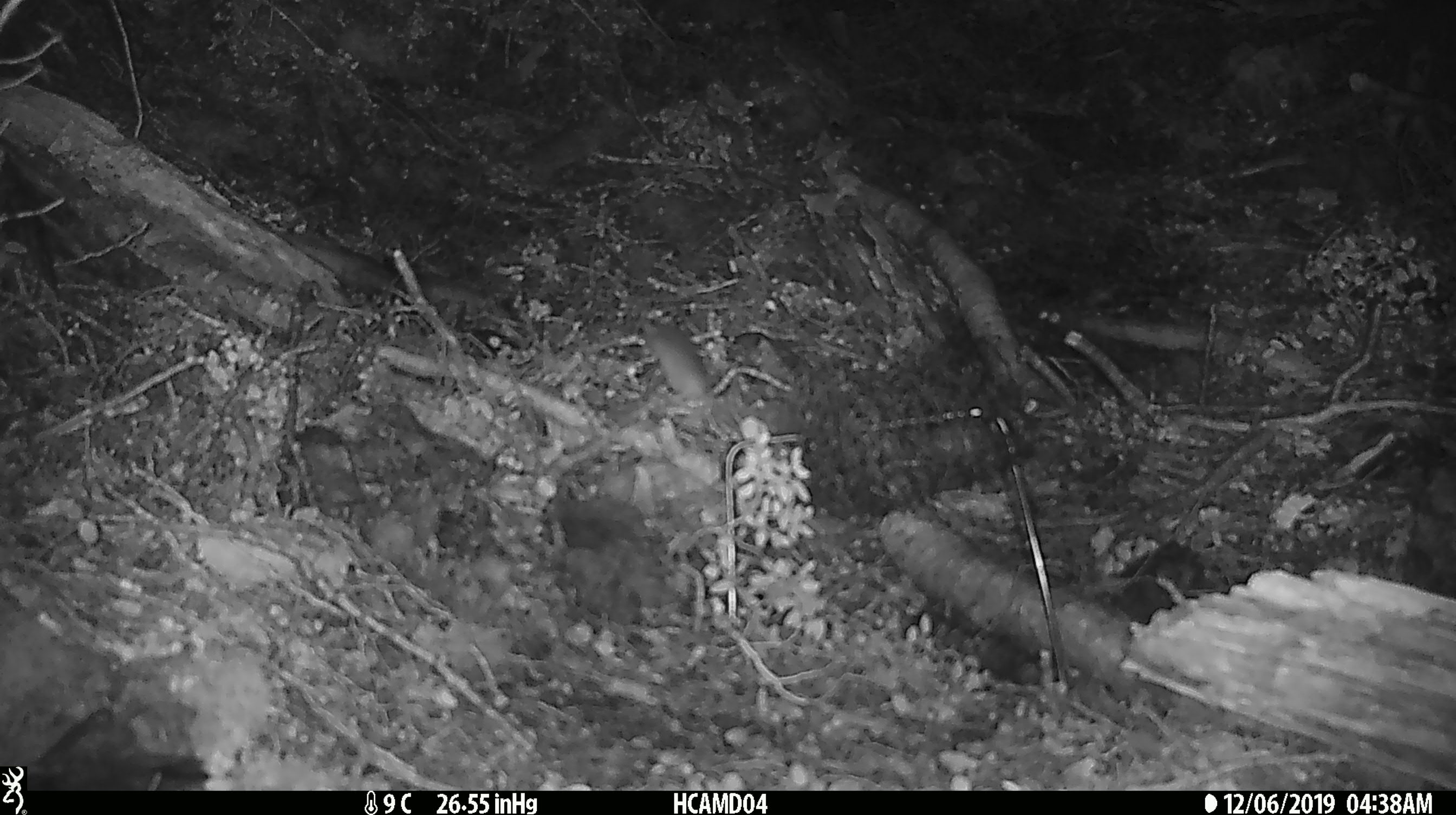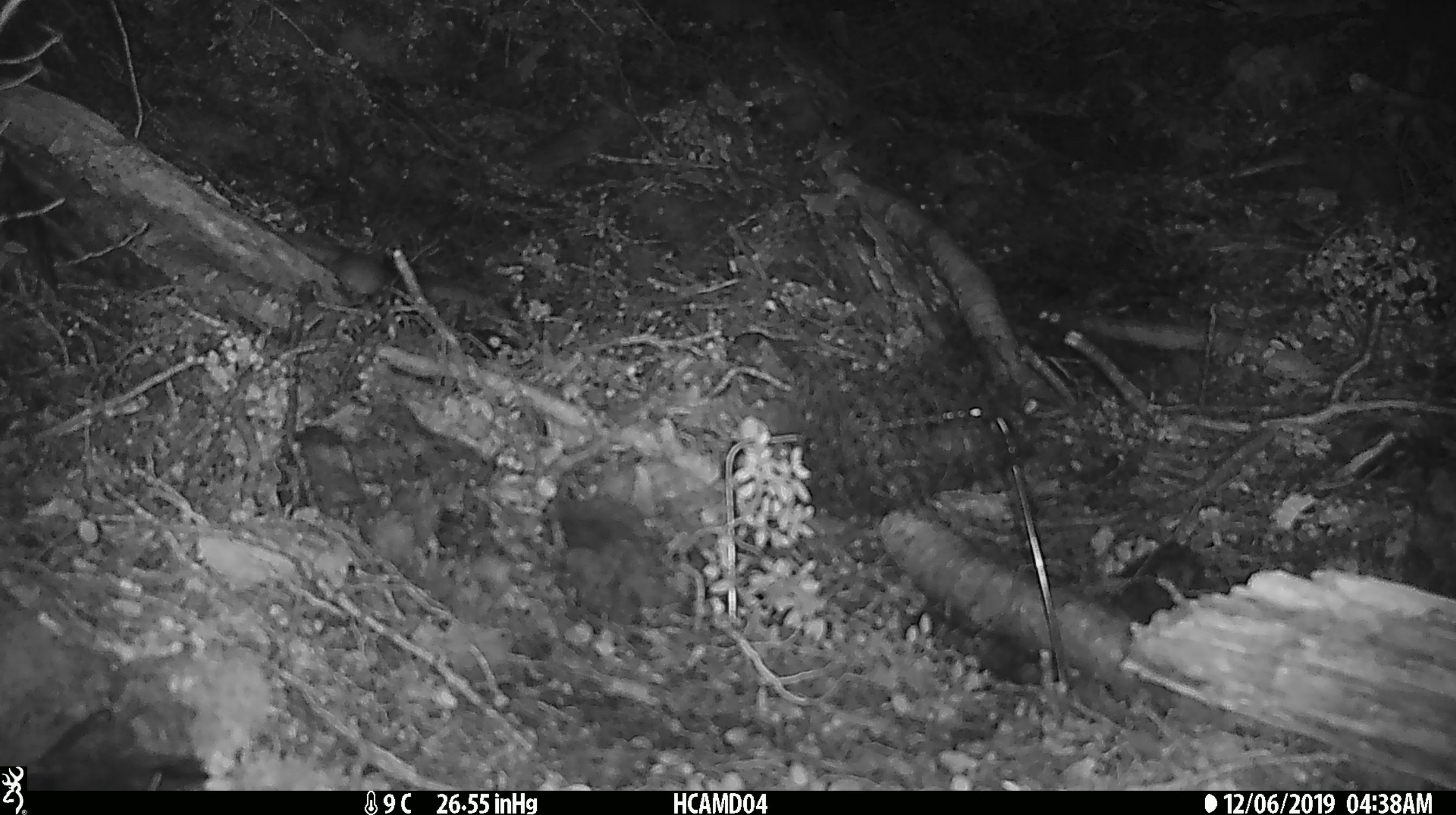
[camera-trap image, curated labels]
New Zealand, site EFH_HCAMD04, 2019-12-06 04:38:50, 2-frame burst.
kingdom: Animalia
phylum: Chordata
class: Mammalia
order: Rodentia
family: Muridae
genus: Mus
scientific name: Mus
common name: mouse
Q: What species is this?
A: Mouse (Mus).